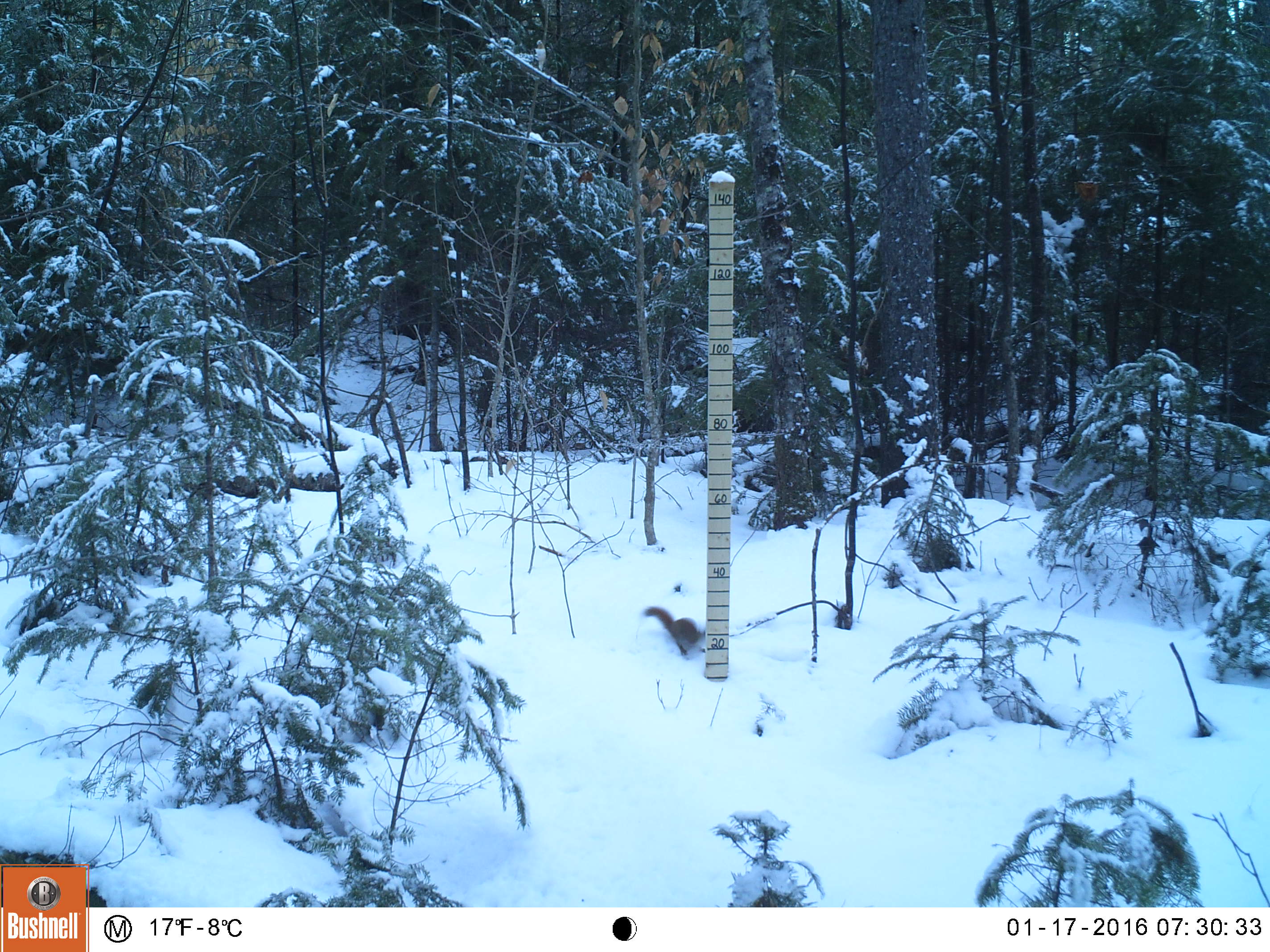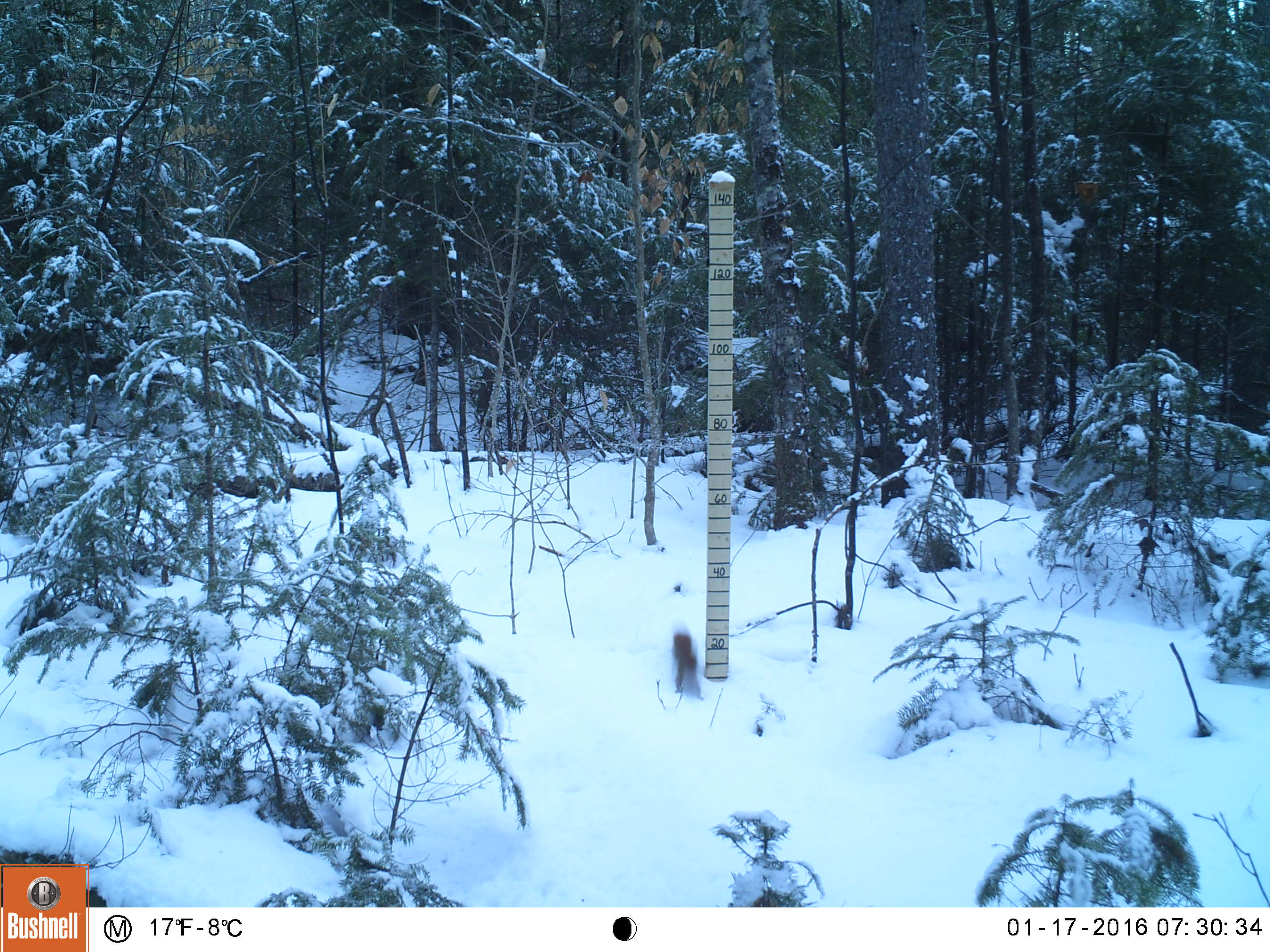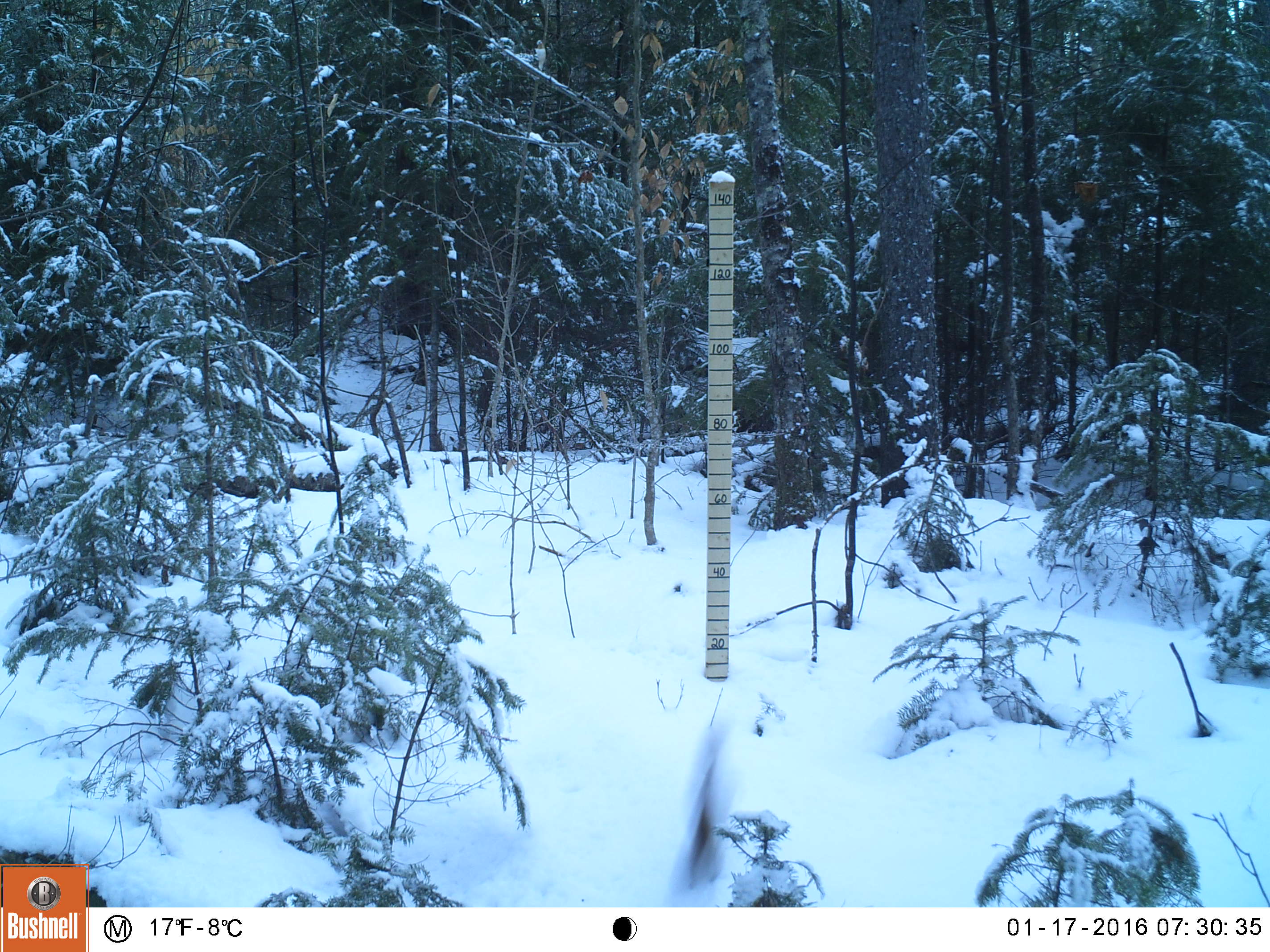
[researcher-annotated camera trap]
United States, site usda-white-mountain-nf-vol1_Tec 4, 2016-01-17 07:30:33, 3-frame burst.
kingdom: Animalia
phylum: Chordata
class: Mammalia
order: Rodentia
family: Sciuridae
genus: Tamiasciurus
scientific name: Tamiasciurus hudsonicus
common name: red squirrel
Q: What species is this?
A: Red squirrel (Tamiasciurus hudsonicus).